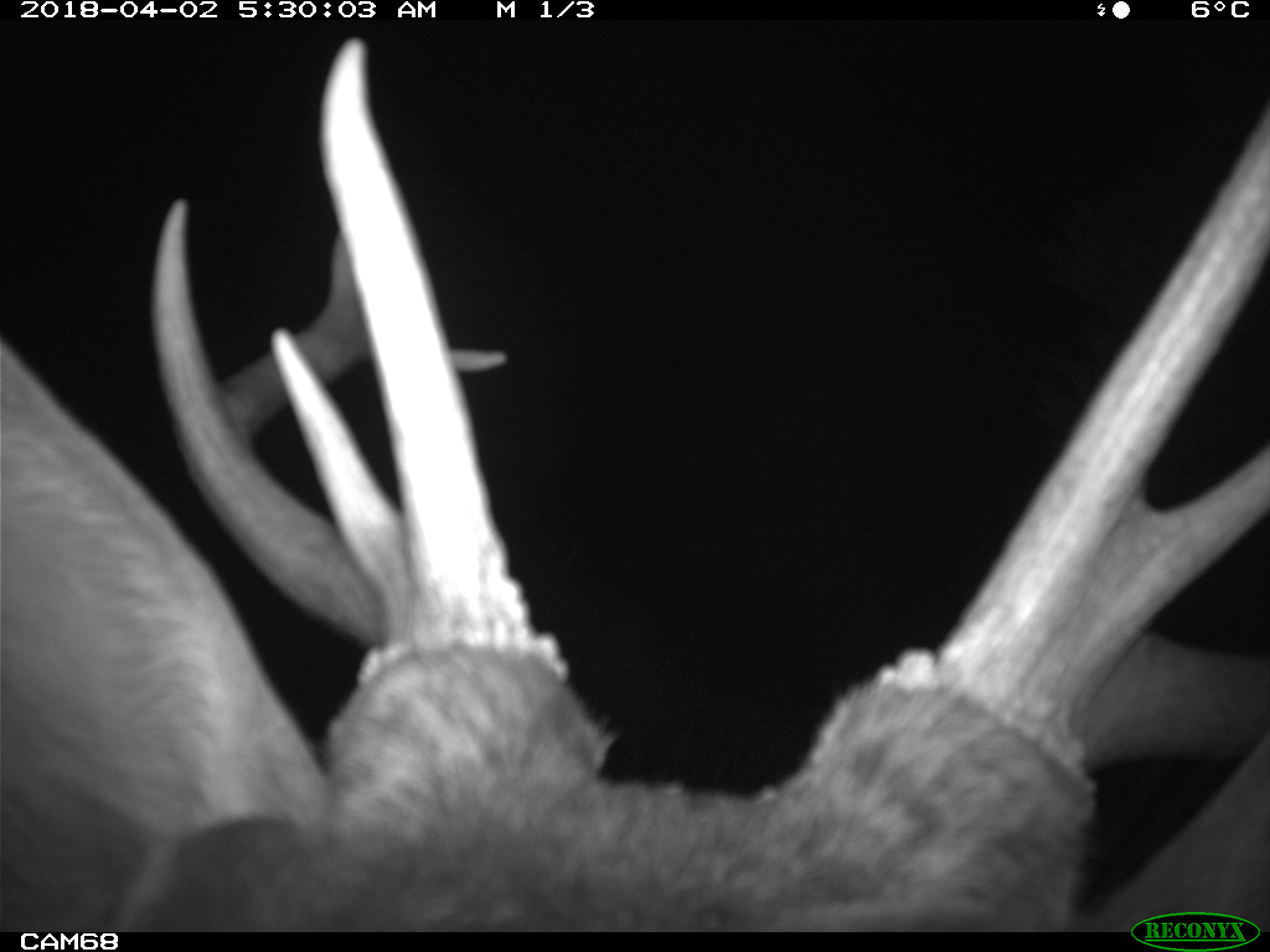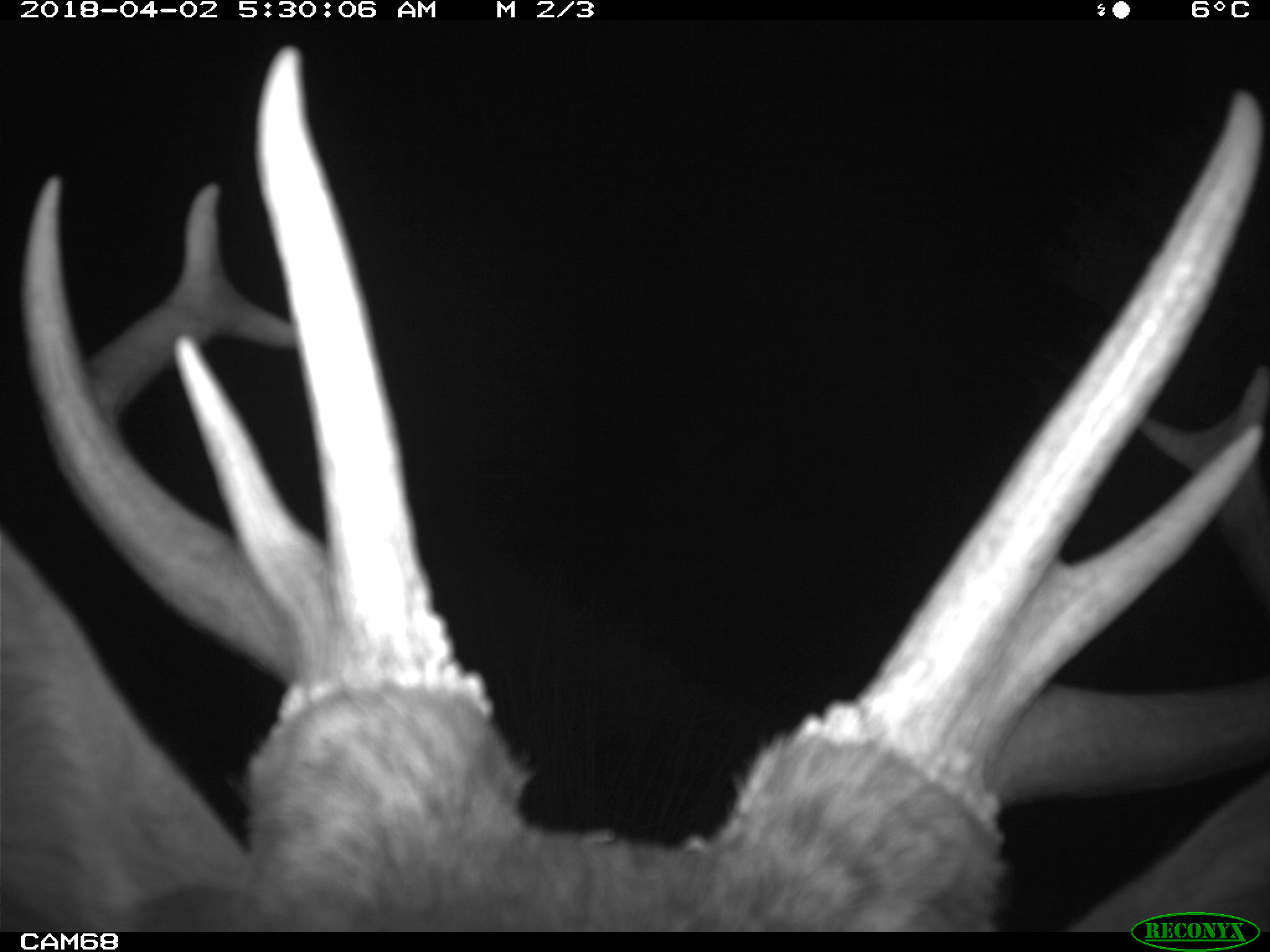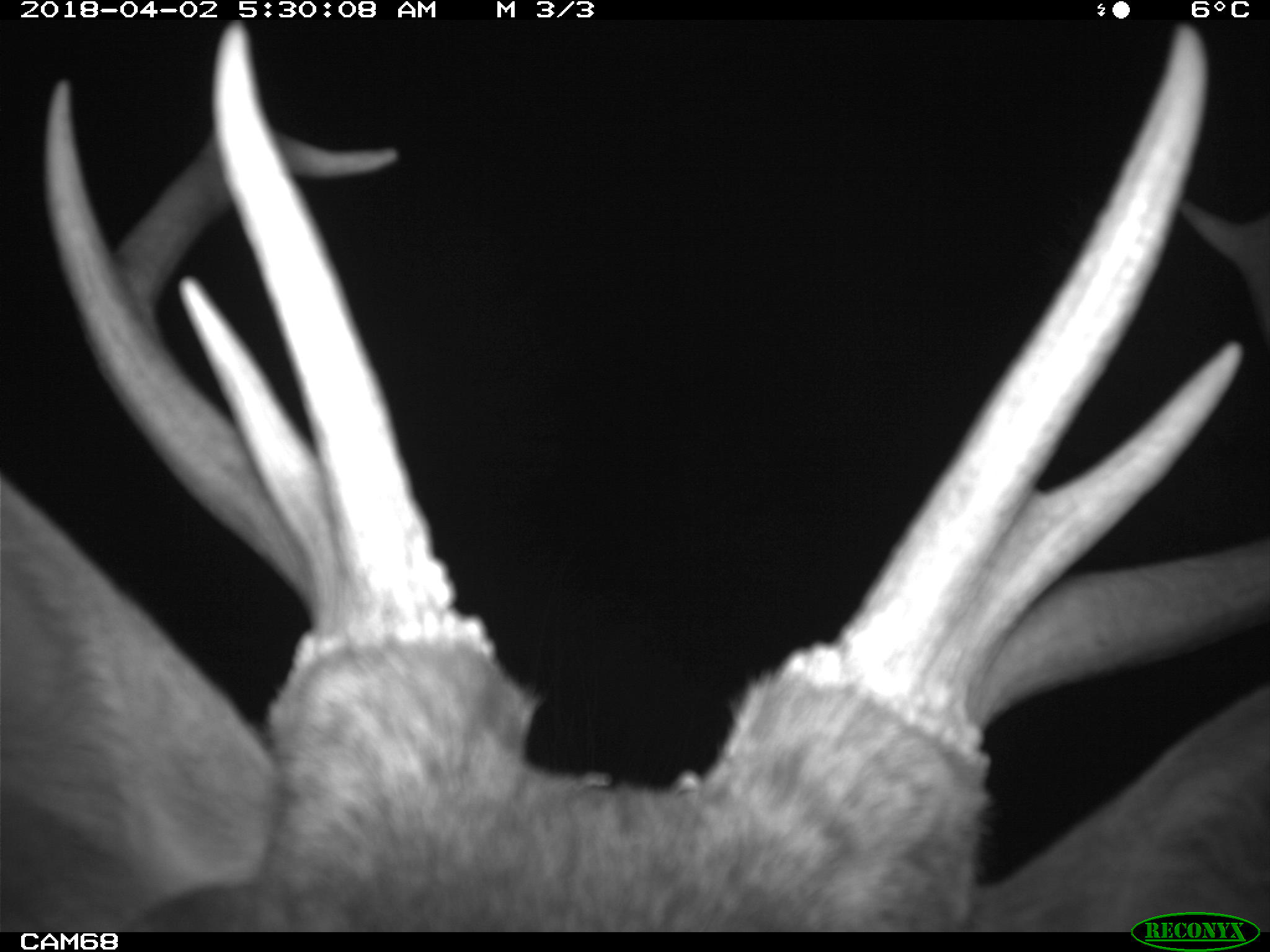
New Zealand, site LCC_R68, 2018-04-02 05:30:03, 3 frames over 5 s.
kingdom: Animalia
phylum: Chordata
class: Mammalia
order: Artiodactyla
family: Cervidae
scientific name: Cervidae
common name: deer